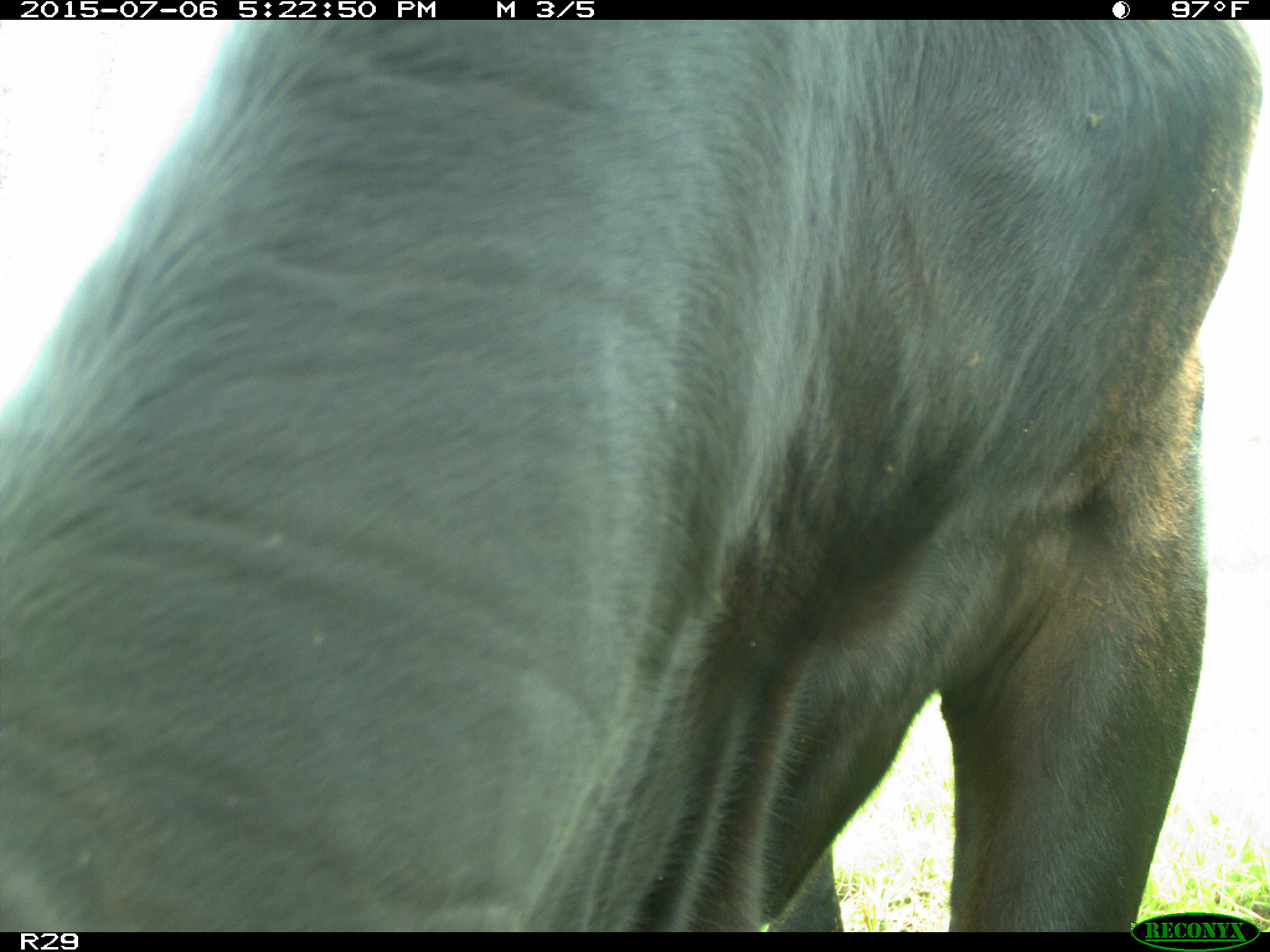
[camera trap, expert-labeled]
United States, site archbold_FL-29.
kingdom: Animalia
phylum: Chordata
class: Mammalia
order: Artiodactyla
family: Bovidae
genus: Bos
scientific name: Bos taurus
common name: domestic cow